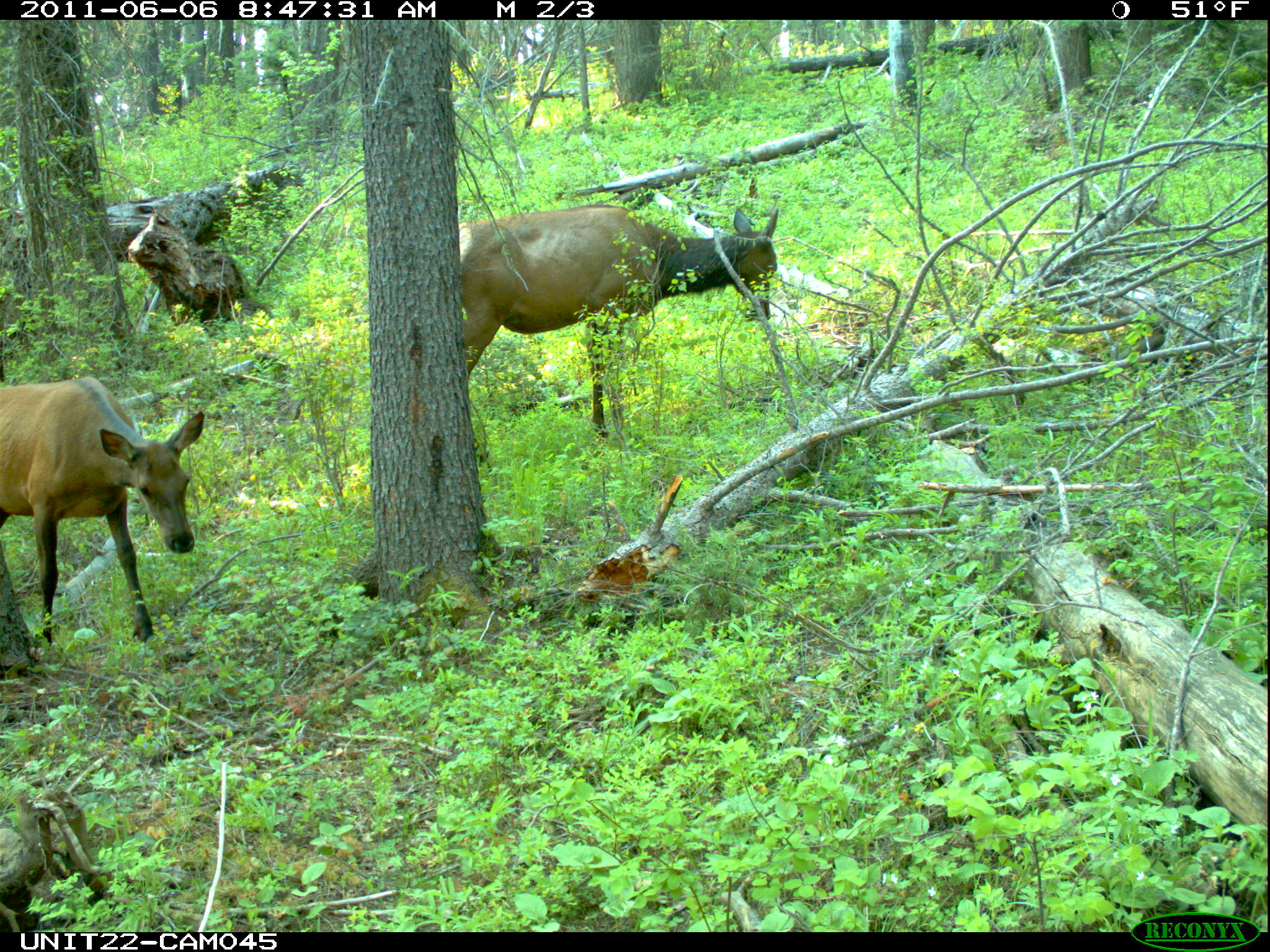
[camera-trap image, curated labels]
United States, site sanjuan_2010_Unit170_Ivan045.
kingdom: Animalia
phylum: Chordata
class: Mammalia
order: Artiodactyla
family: Cervidae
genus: Cervus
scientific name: Cervus elaphus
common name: red deer